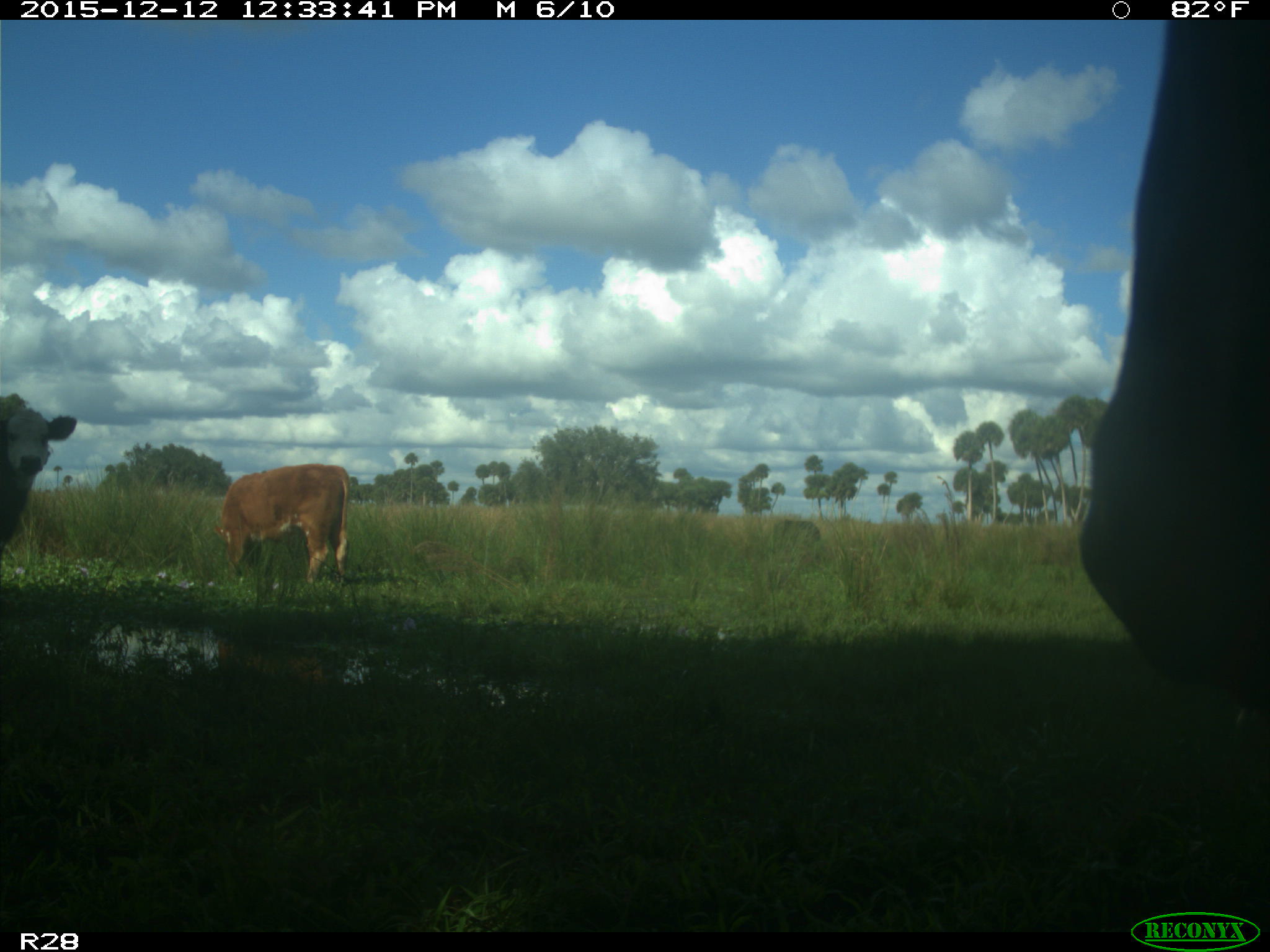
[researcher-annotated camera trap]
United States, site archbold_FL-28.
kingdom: Animalia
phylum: Chordata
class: Mammalia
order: Artiodactyla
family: Bovidae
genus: Bos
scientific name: Bos taurus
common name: domestic cow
Bos taurus (domestic cow).